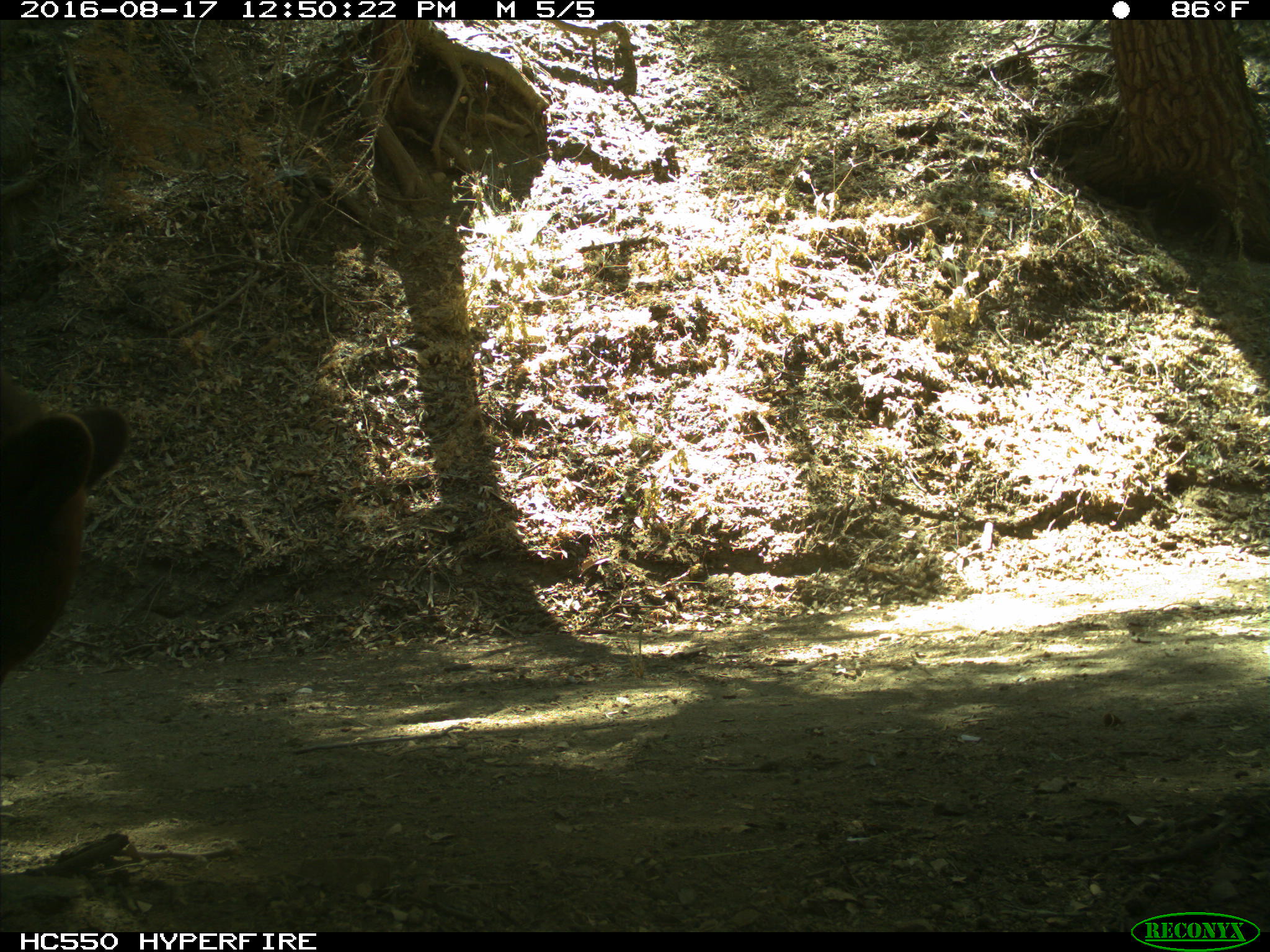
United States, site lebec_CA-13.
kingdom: Animalia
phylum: Chordata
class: Mammalia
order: Carnivora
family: Ursidae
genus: Ursus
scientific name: Ursus americanus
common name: american black bear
Ursus americanus (american black bear).